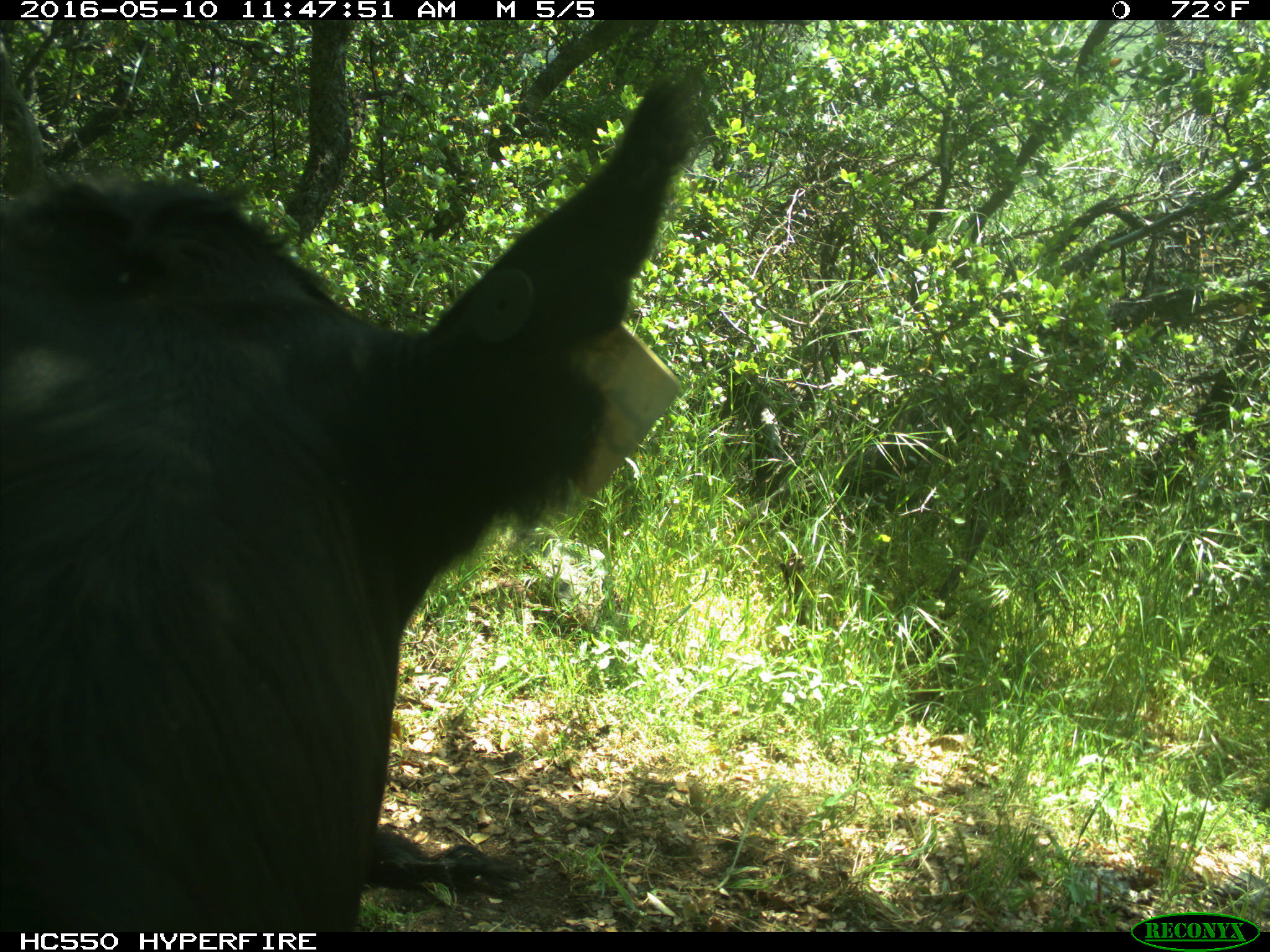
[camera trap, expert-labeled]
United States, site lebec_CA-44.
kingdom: Animalia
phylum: Chordata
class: Mammalia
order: Artiodactyla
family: Bovidae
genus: Bos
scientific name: Bos taurus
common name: domestic cow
Bos taurus (domestic cow).